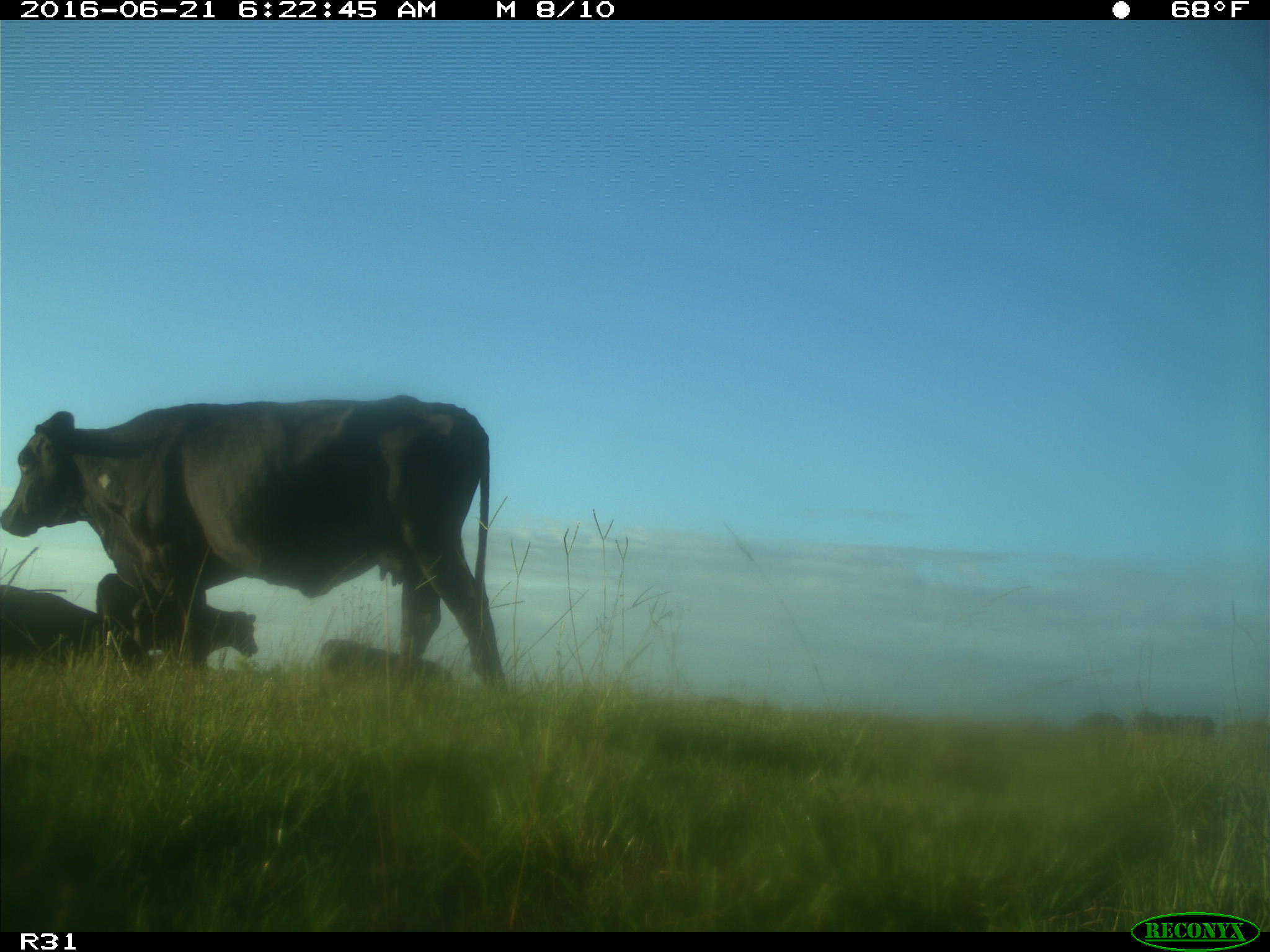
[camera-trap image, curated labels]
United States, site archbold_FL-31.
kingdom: Animalia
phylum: Chordata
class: Mammalia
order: Artiodactyla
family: Bovidae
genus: Bos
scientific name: Bos taurus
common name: domestic cow